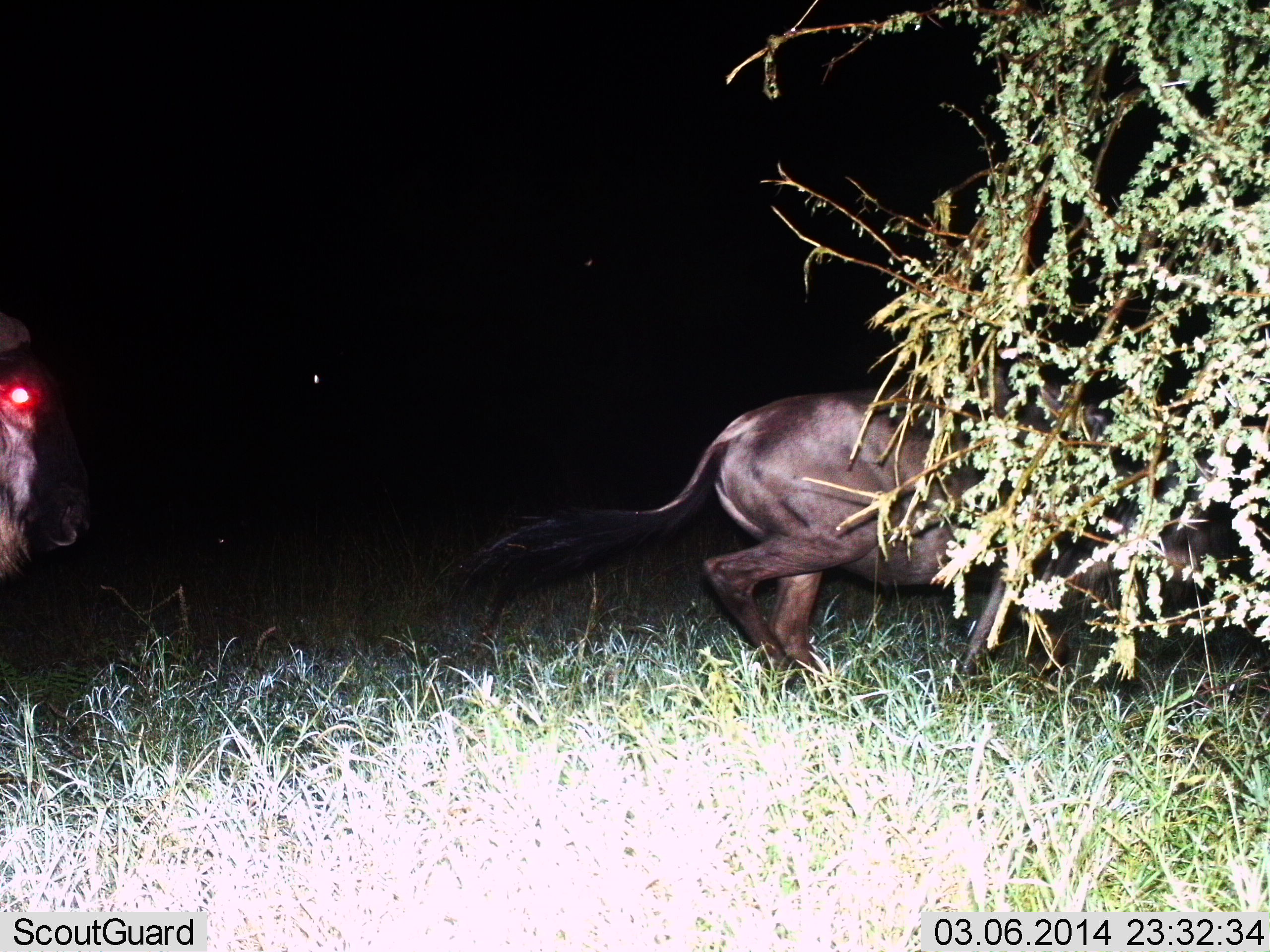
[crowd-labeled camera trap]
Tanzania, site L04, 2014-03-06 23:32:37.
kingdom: Animalia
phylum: Chordata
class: Mammalia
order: Artiodactyla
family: Bovidae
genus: Connochaetes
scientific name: Connochaetes taurinus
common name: blue wildebeest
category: wildebeest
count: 2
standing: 20%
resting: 0%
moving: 100%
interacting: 0%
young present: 0%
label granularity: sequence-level